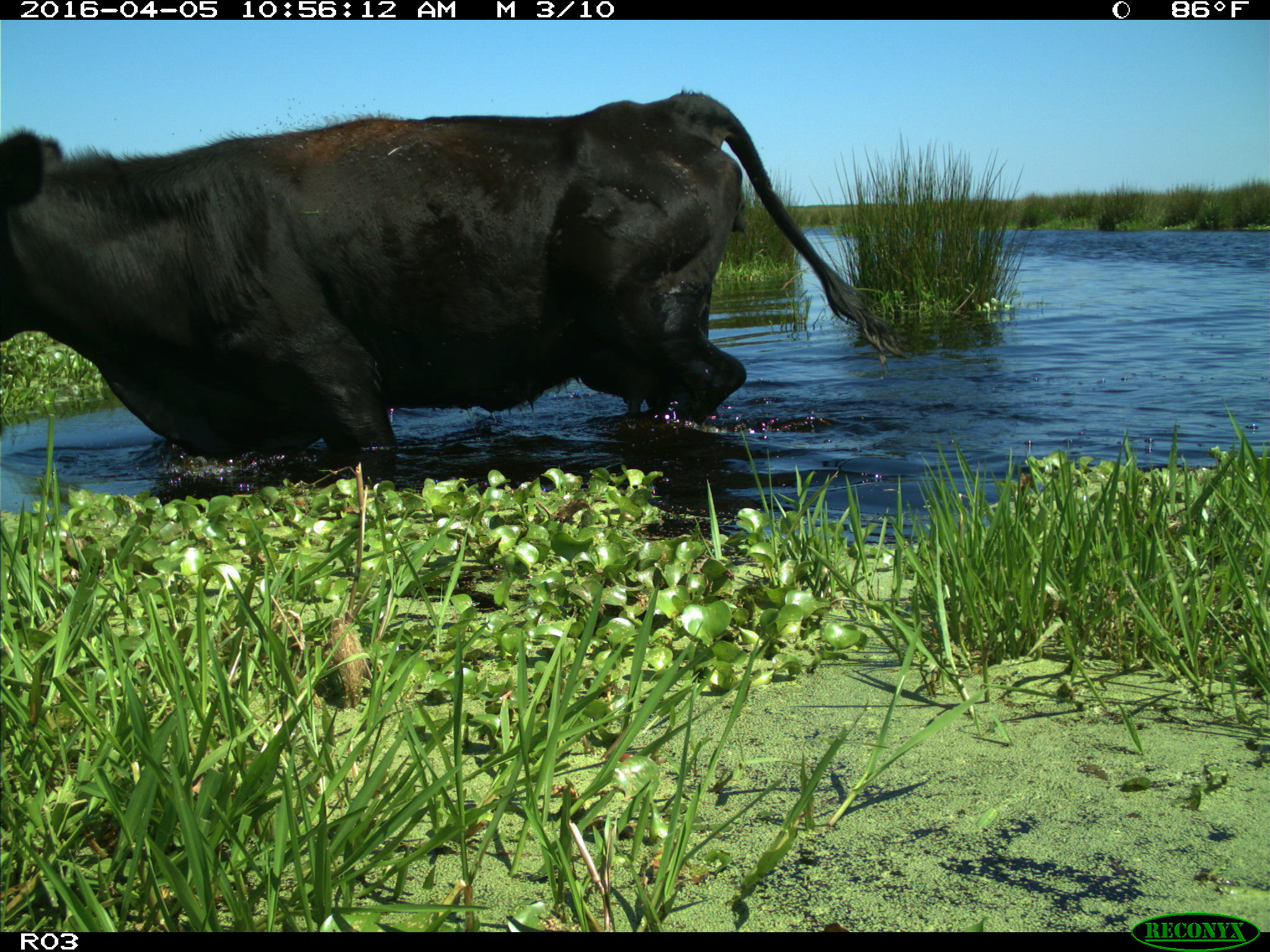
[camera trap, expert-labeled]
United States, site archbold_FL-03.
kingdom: Animalia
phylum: Chordata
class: Mammalia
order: Artiodactyla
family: Bovidae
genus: Bos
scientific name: Bos taurus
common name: domestic cow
Bos taurus (domestic cow).